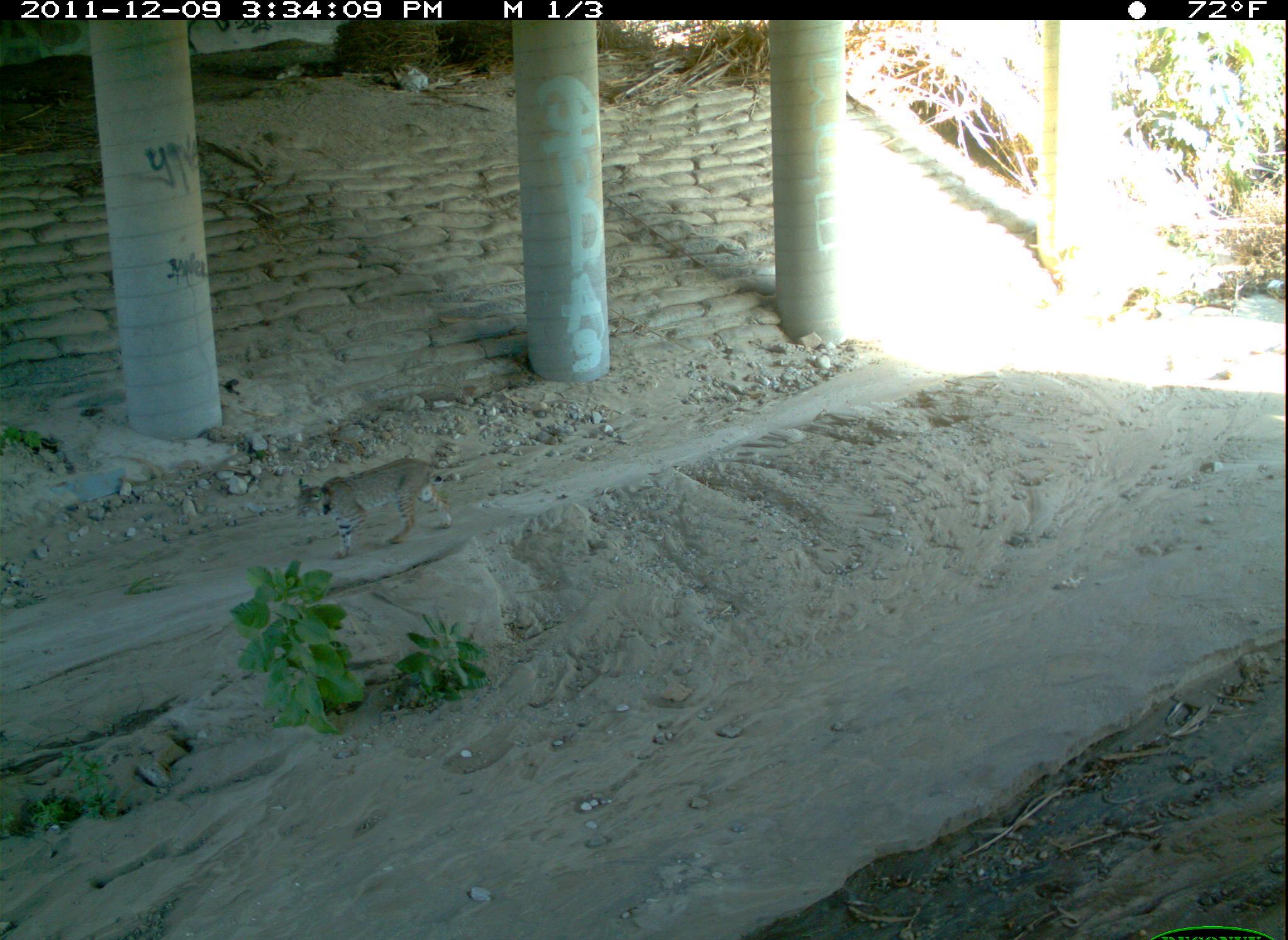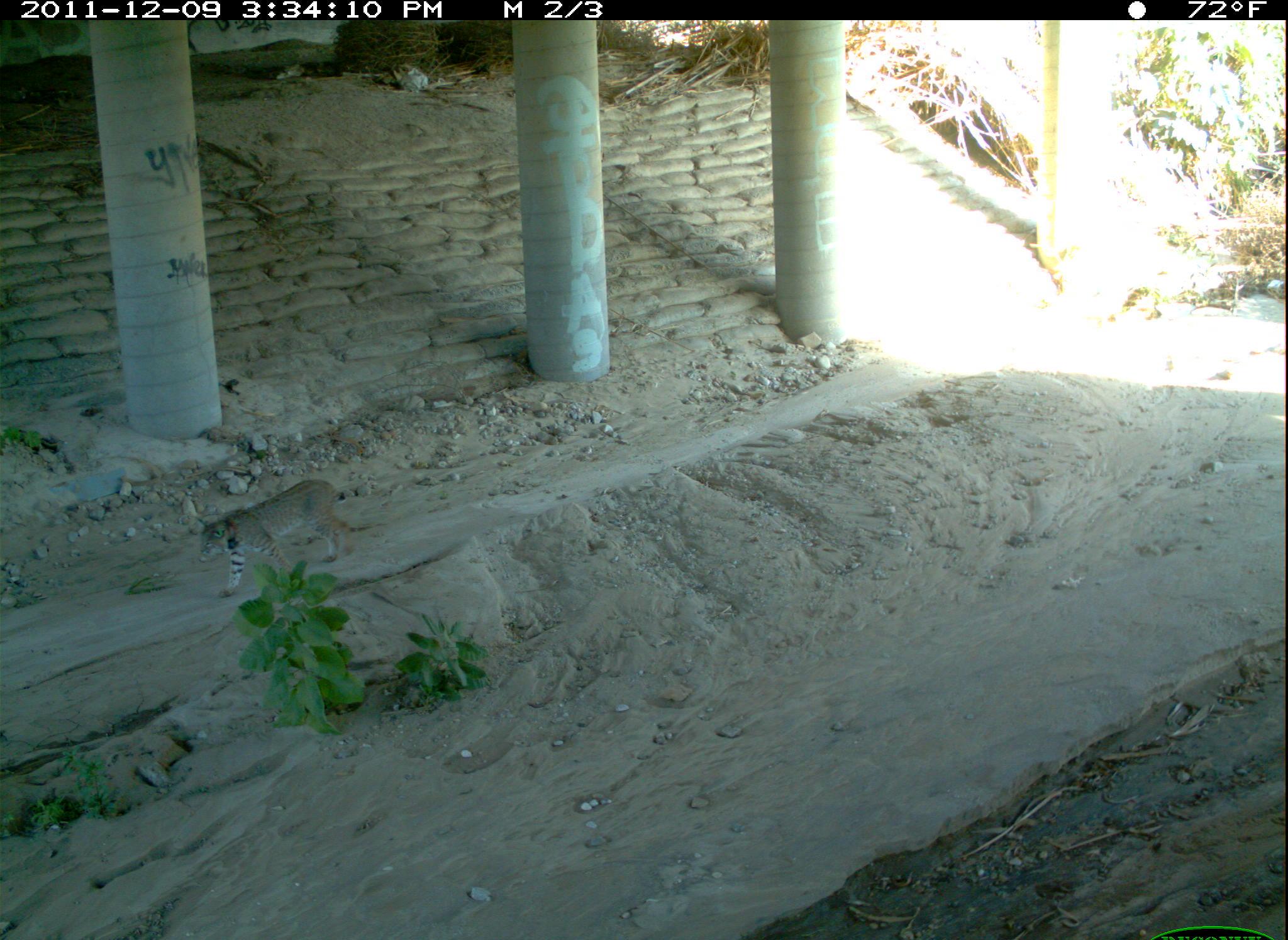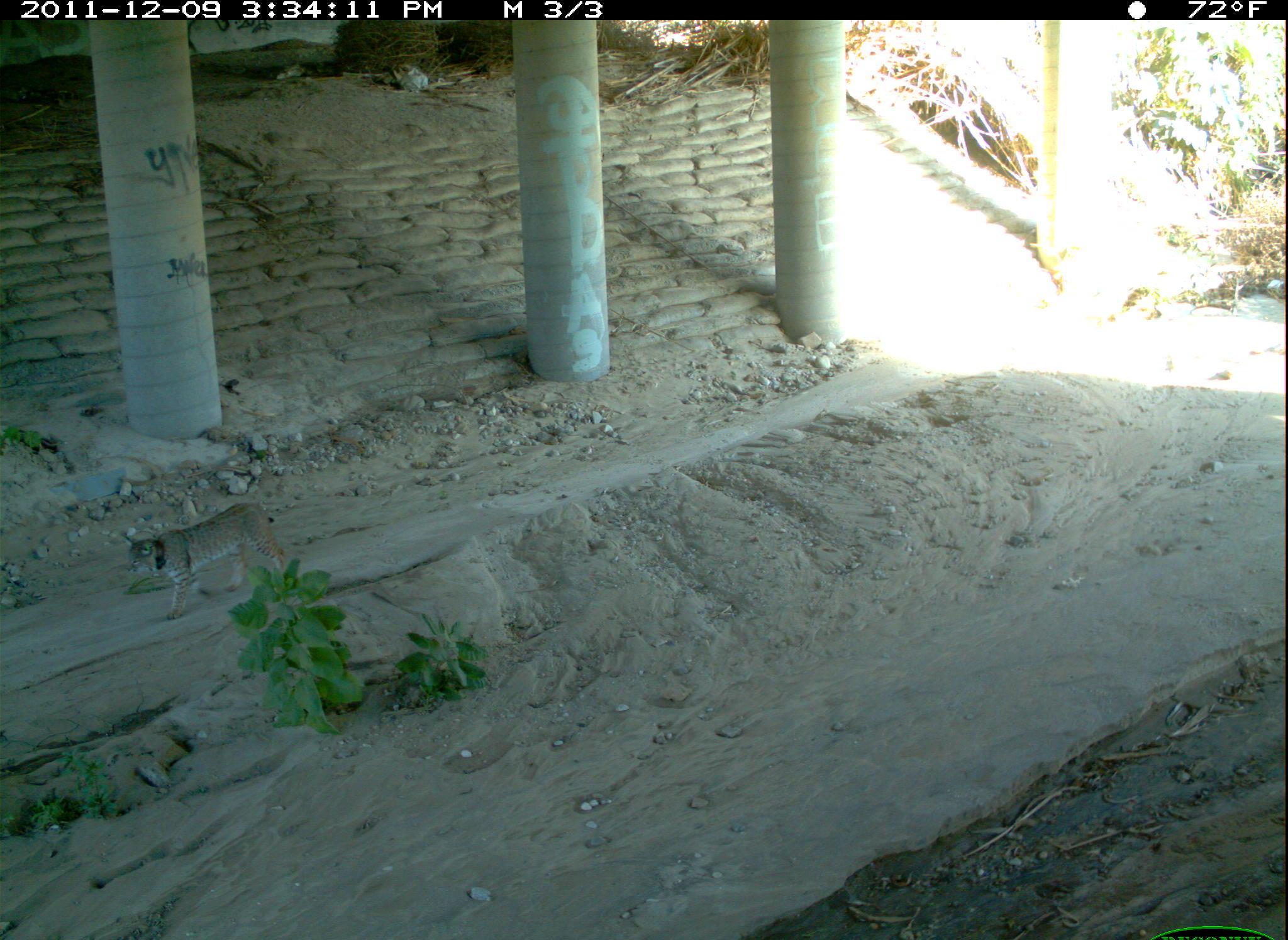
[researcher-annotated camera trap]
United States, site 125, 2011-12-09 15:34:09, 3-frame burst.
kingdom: Animalia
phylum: Chordata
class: Mammalia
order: Carnivora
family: Felidae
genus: Lynx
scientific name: Lynx rufus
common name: bobcat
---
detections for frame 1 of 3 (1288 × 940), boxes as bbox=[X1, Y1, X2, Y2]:
bobcat: bbox=[287, 452, 466, 564]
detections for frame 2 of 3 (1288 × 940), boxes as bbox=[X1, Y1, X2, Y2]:
bobcat: bbox=[193, 473, 358, 606]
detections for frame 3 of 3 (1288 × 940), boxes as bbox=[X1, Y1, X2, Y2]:
bobcat: bbox=[113, 493, 296, 627]